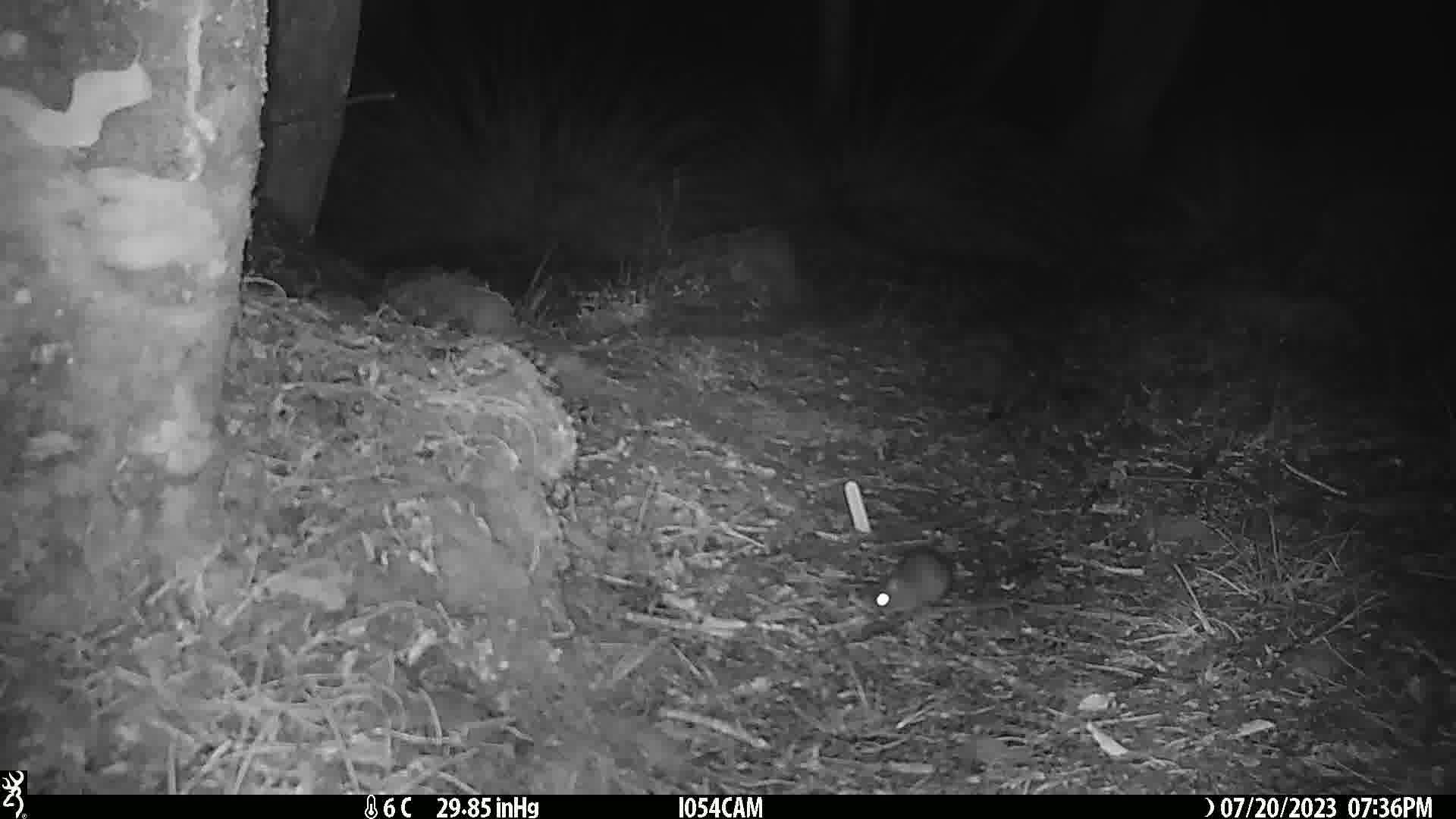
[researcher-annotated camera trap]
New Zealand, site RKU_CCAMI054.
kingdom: Animalia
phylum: Chordata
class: Mammalia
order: Rodentia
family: Muridae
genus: Rattus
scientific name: Rattus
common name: rat